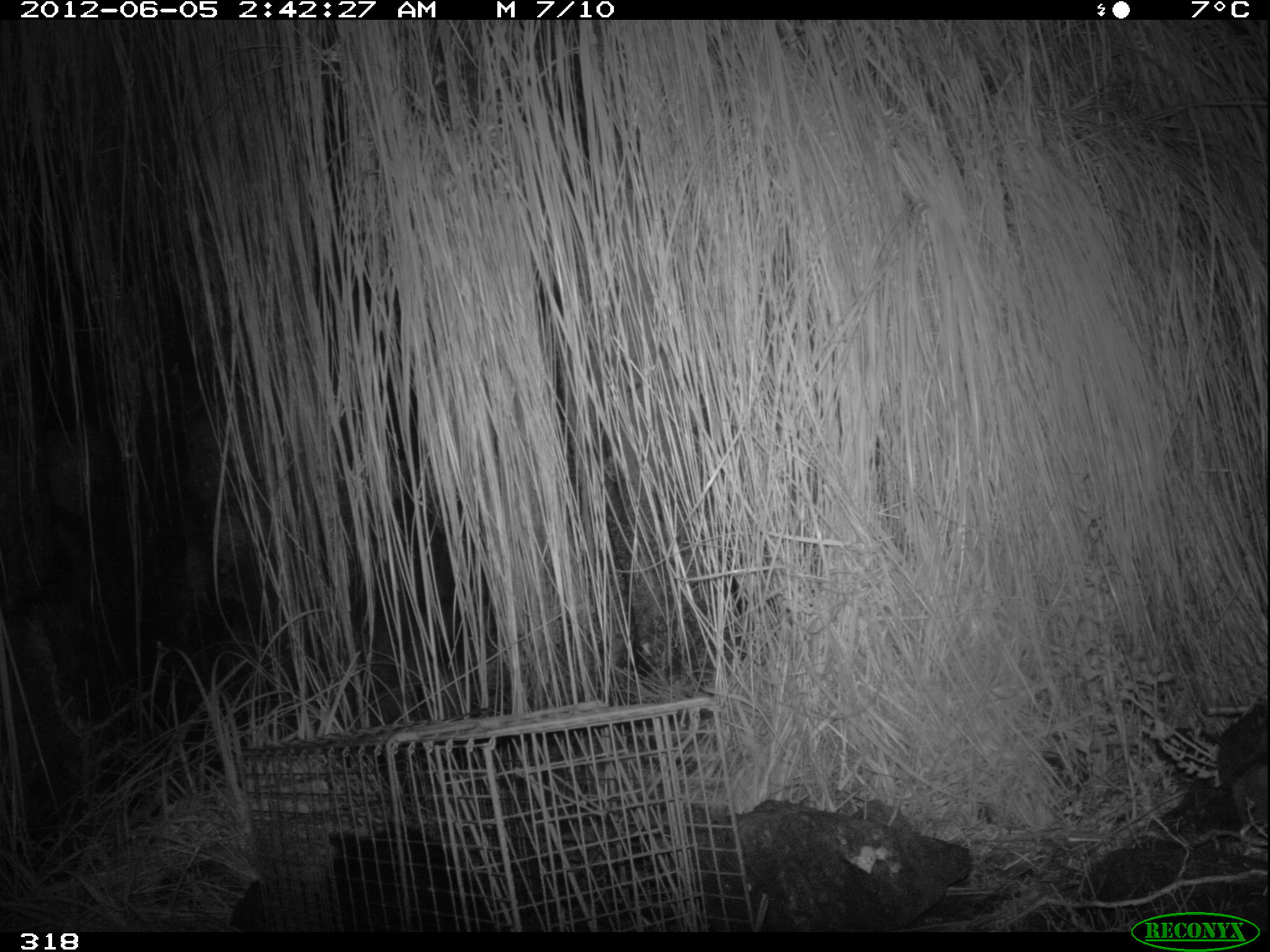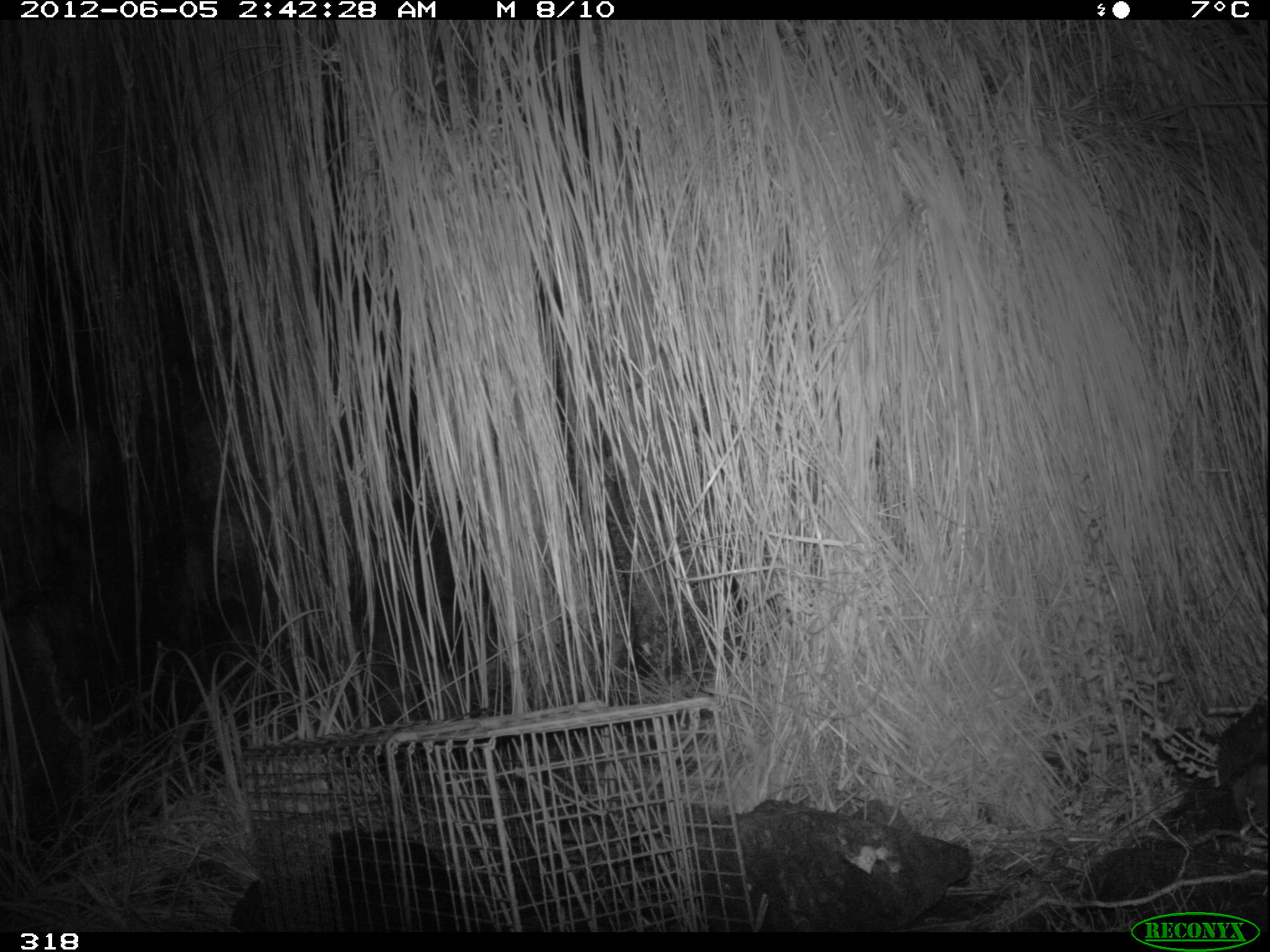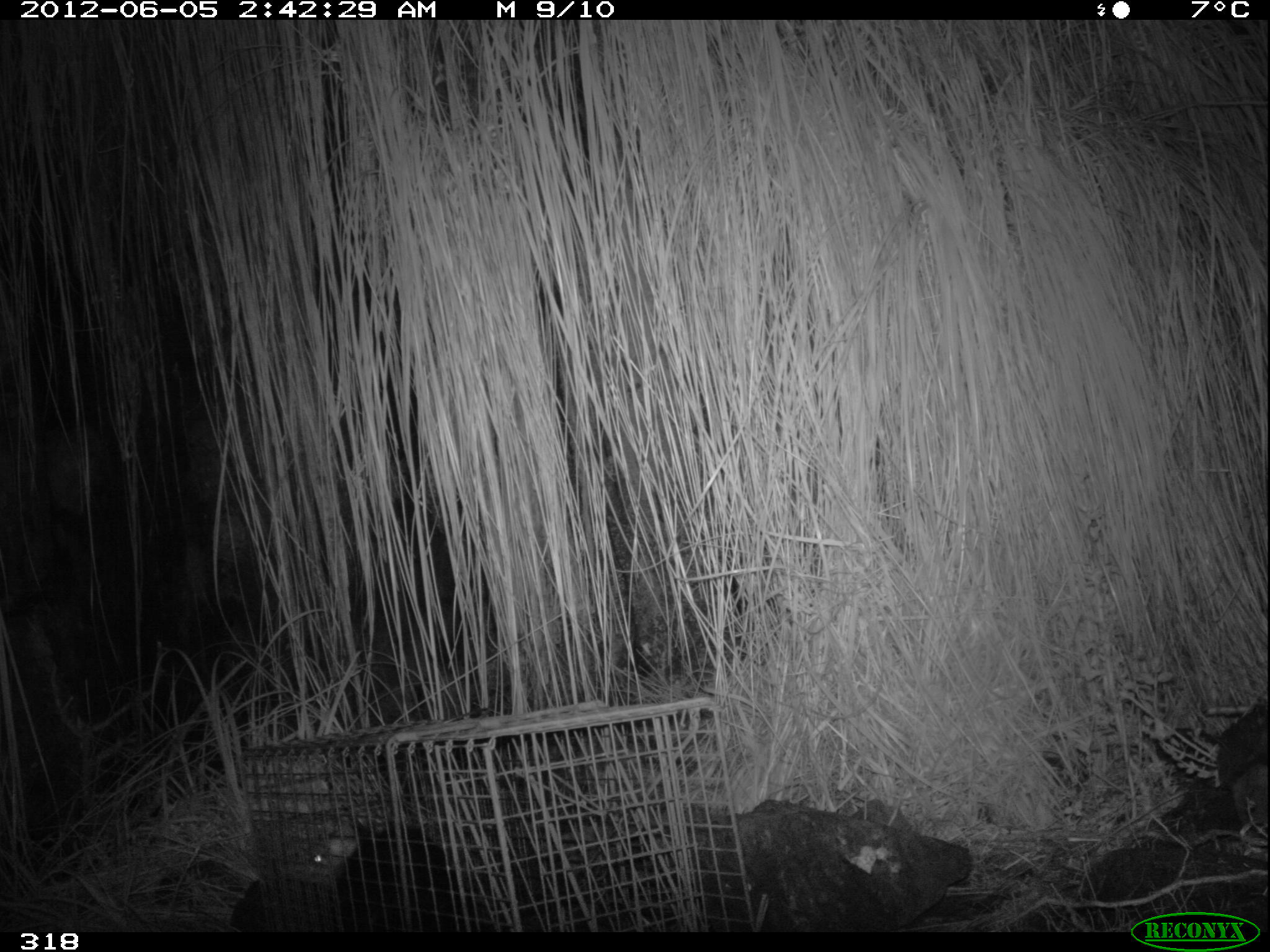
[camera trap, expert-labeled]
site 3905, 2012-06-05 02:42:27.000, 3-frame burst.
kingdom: Animalia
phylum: Chordata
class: Mammalia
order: Didelphimorphia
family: Didelphidae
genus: Didelphis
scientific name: Didelphis pernigra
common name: andean white-eared opossum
Didelphis pernigra (andean white-eared opossum).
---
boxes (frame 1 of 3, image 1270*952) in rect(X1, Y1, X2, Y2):
didelphis pernigra: rect(325, 826, 502, 933)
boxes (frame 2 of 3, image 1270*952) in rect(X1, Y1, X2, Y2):
didelphis pernigra: rect(294, 823, 503, 932)